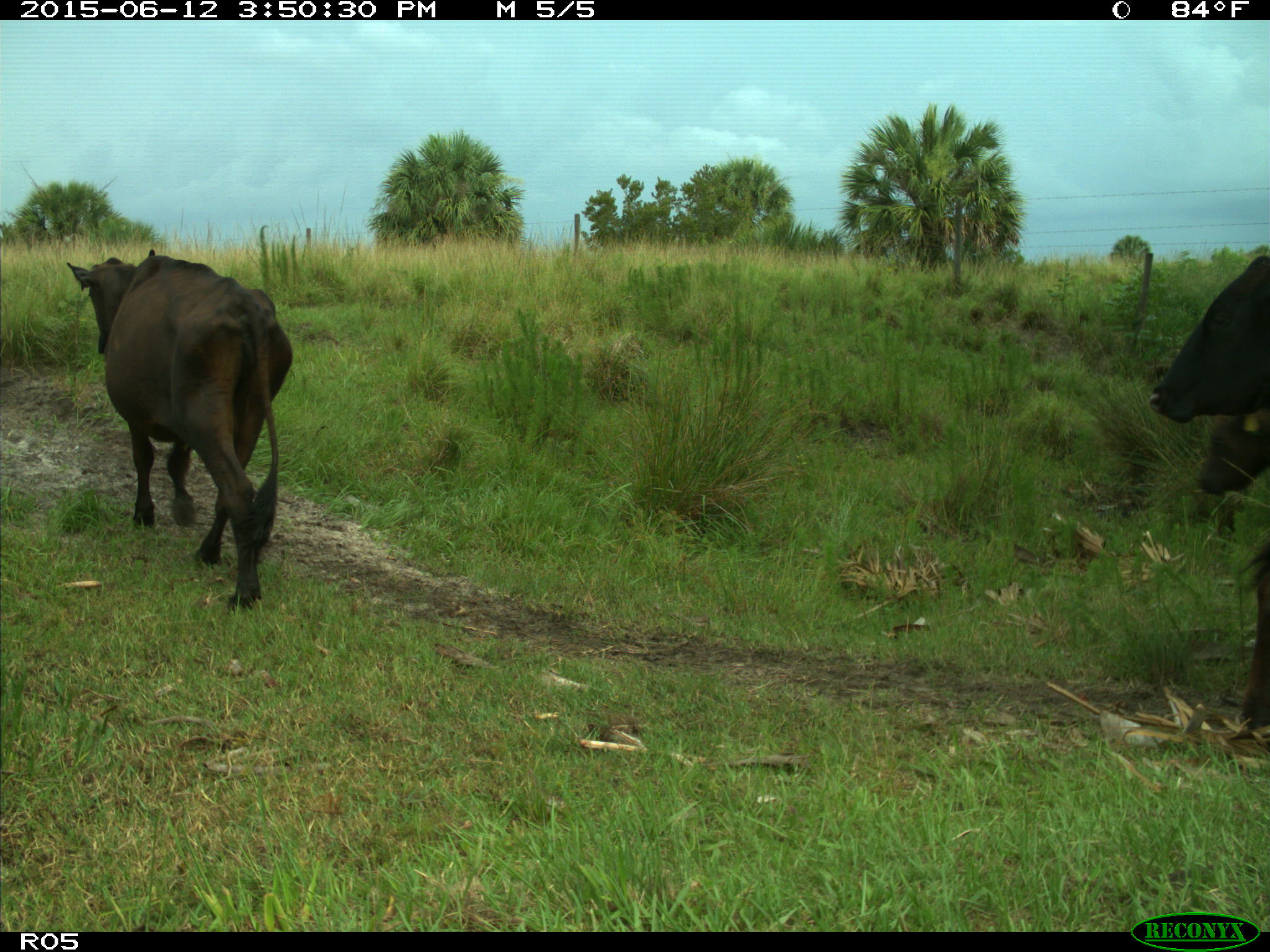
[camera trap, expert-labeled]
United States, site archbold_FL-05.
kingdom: Animalia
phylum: Chordata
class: Mammalia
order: Artiodactyla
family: Bovidae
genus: Bos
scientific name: Bos taurus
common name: domestic cow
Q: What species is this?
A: Bos taurus (domestic cow).